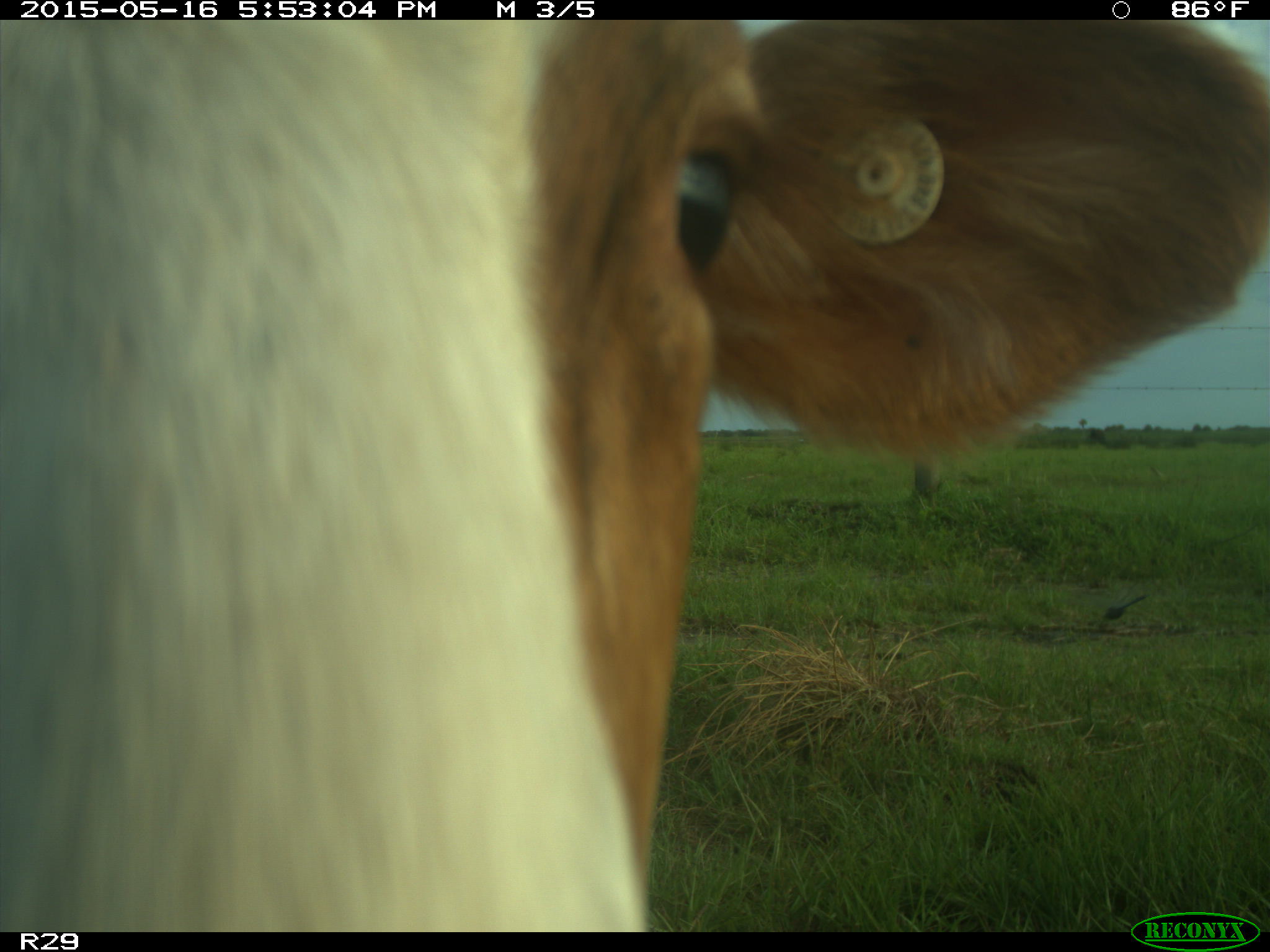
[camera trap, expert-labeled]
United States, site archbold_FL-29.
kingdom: Animalia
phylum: Chordata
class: Mammalia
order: Artiodactyla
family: Bovidae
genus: Bos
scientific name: Bos taurus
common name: domestic cow